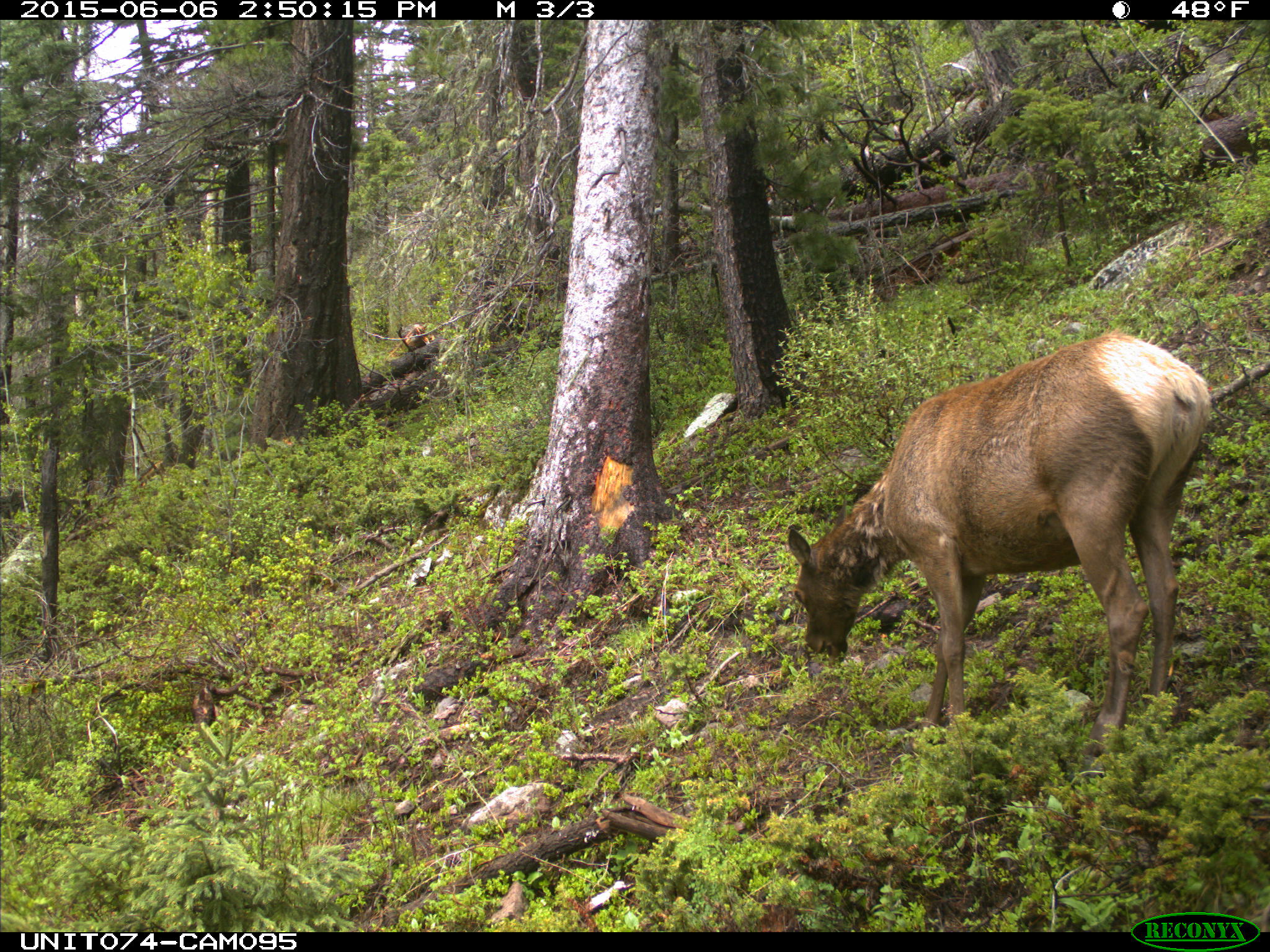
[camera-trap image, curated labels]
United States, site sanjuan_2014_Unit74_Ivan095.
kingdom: Animalia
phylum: Chordata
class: Mammalia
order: Artiodactyla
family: Cervidae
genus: Cervus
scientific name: Cervus elaphus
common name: red deer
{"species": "Cervus elaphus (red deer)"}